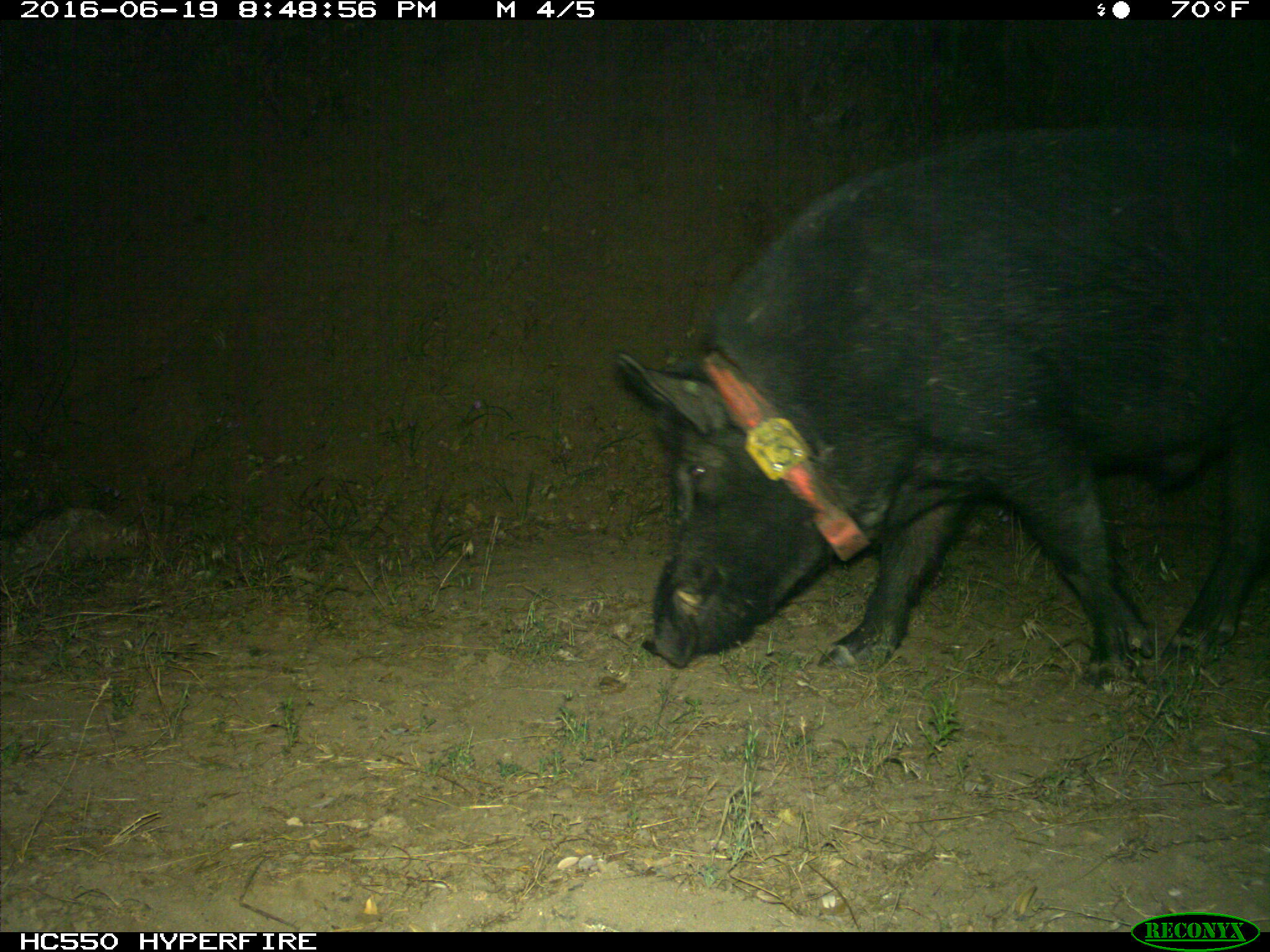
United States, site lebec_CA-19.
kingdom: Animalia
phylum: Chordata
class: Mammalia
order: Artiodactyla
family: Suidae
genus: Sus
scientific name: Sus scrofa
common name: wild boar